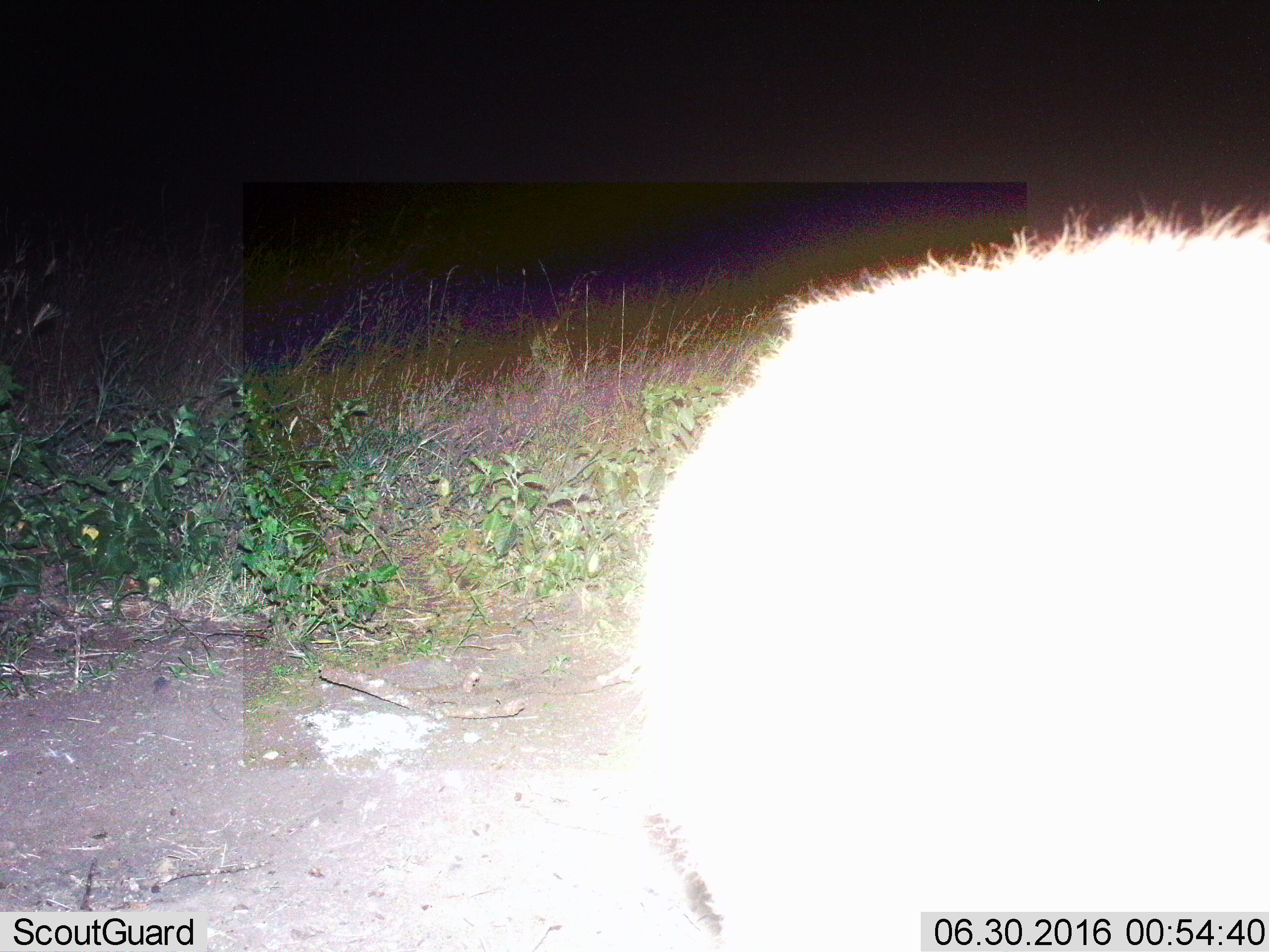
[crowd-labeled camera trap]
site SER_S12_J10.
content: unidentified animal